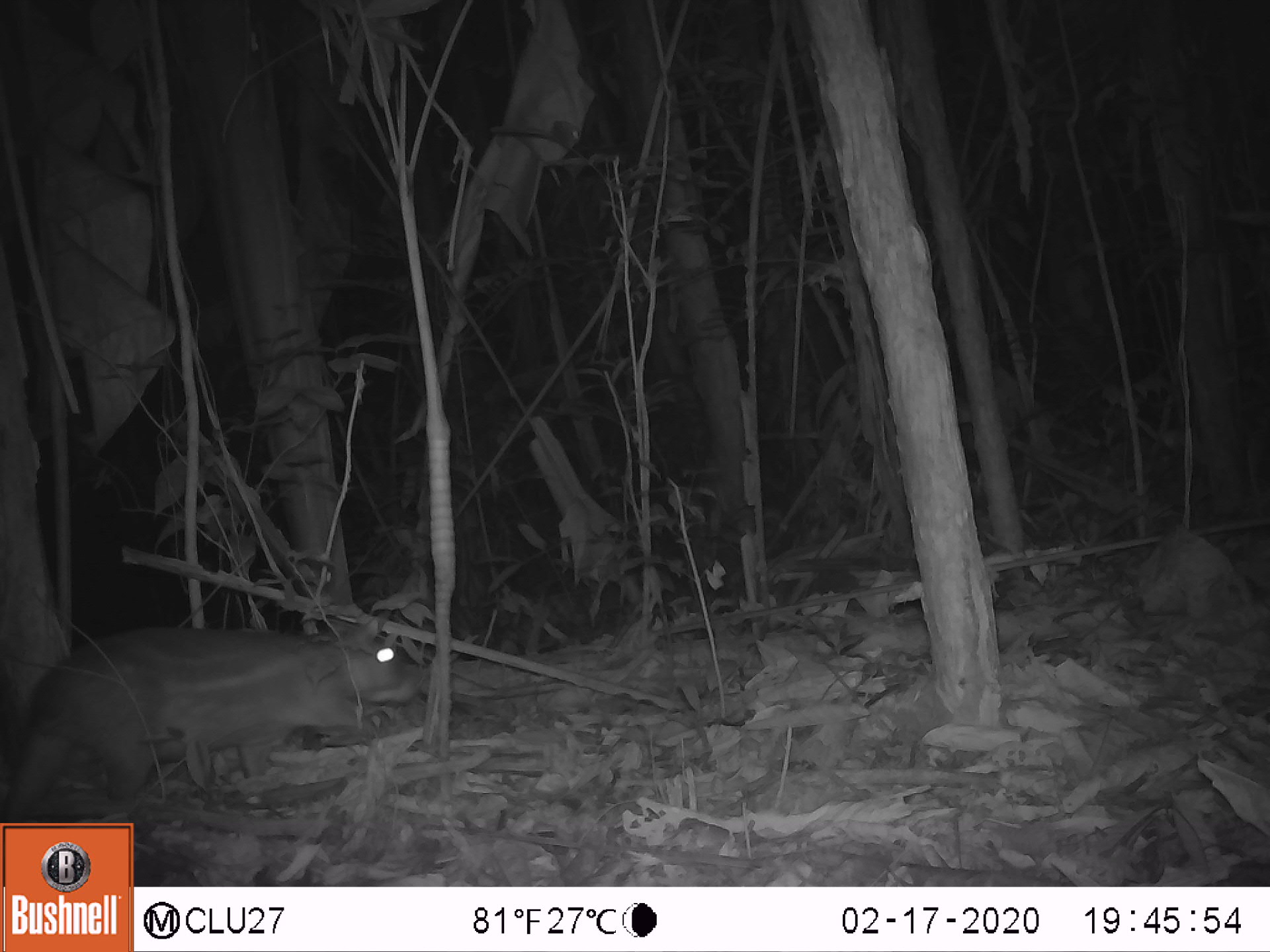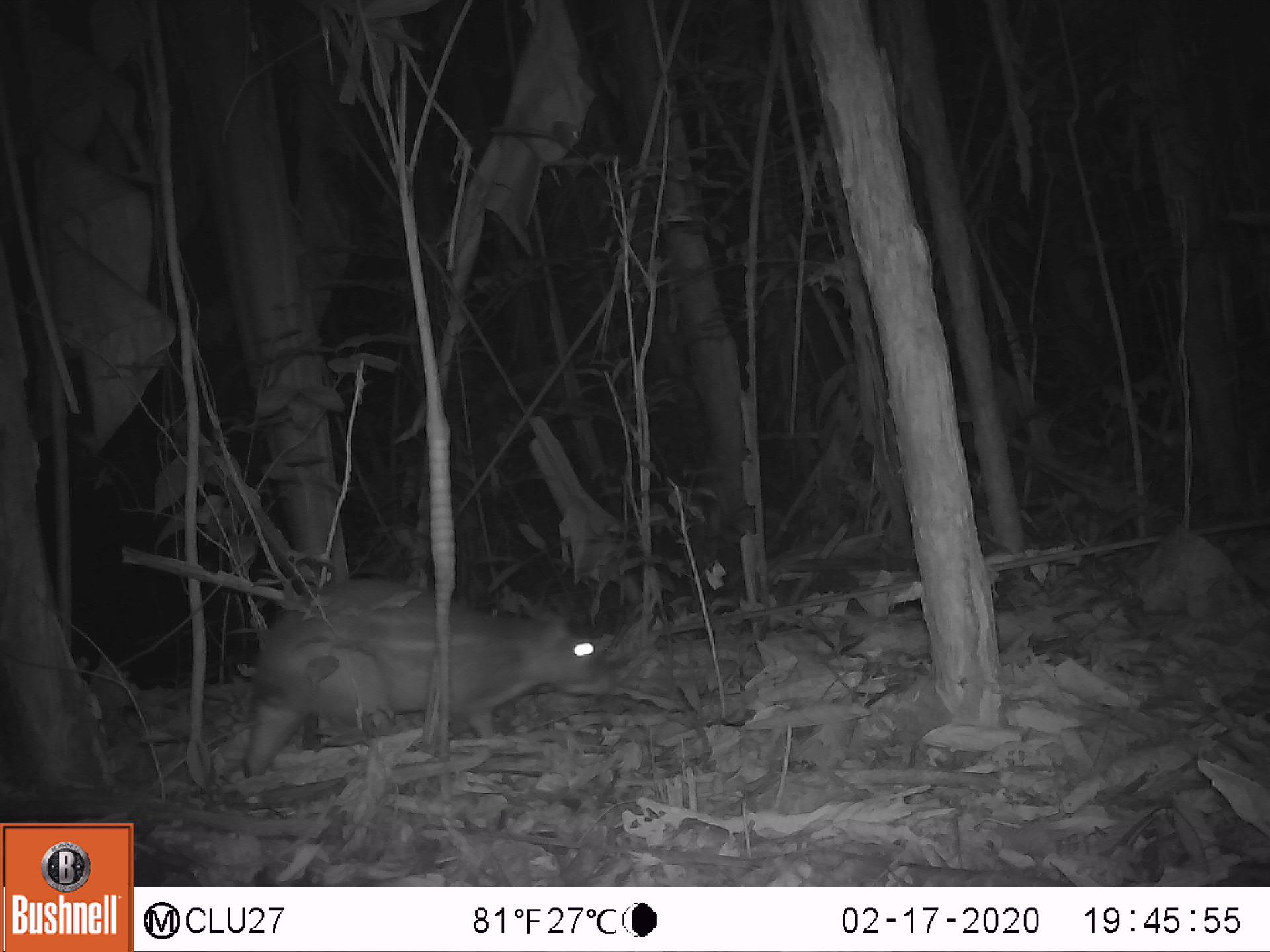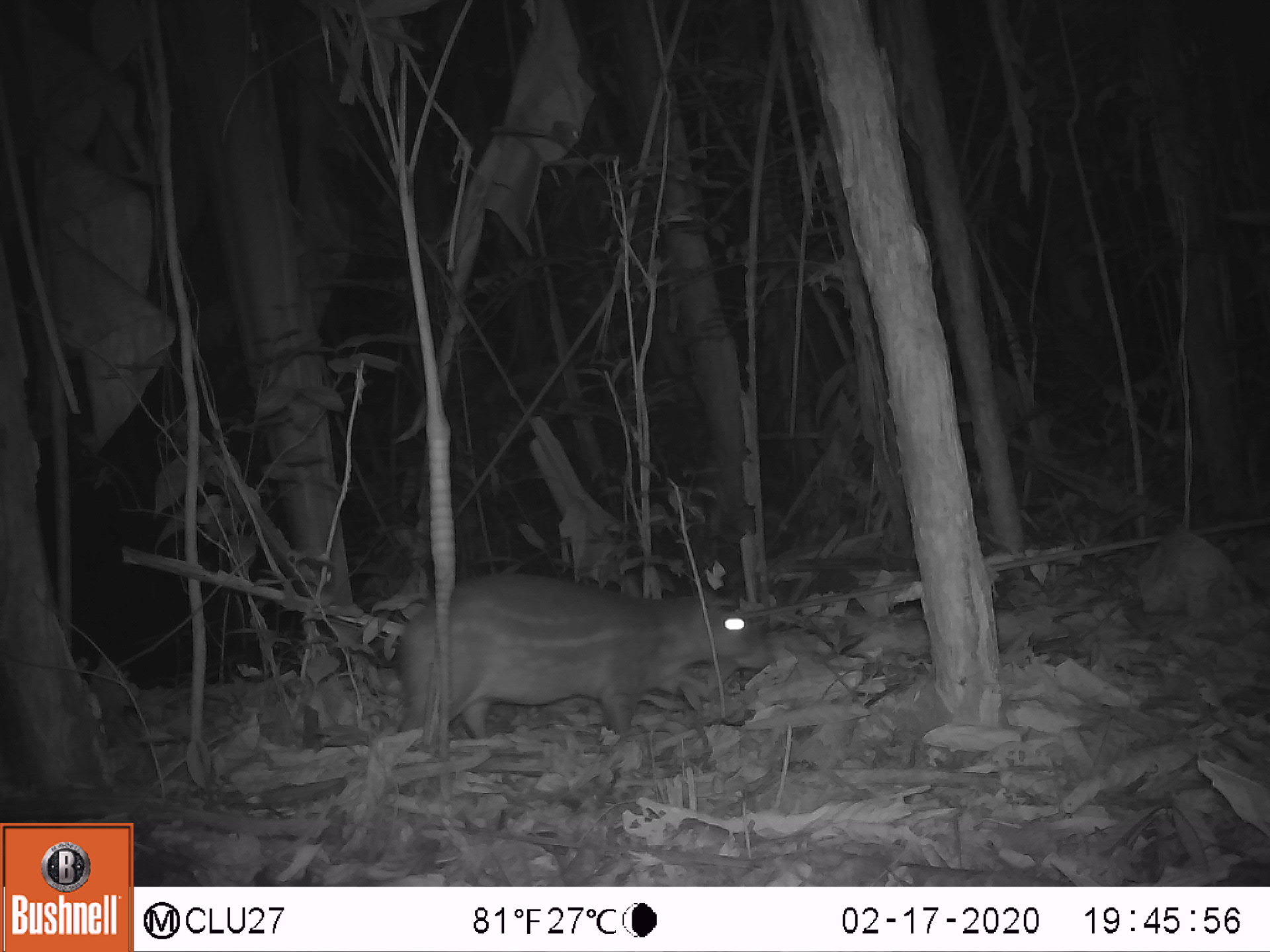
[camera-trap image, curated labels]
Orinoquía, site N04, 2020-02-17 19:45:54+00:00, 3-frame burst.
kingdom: Animalia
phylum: Chordata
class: Mammalia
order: Rodentia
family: Cuniculidae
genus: Cuniculus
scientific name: Cuniculus paca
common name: spotted paca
Spotted paca (Cuniculus paca).